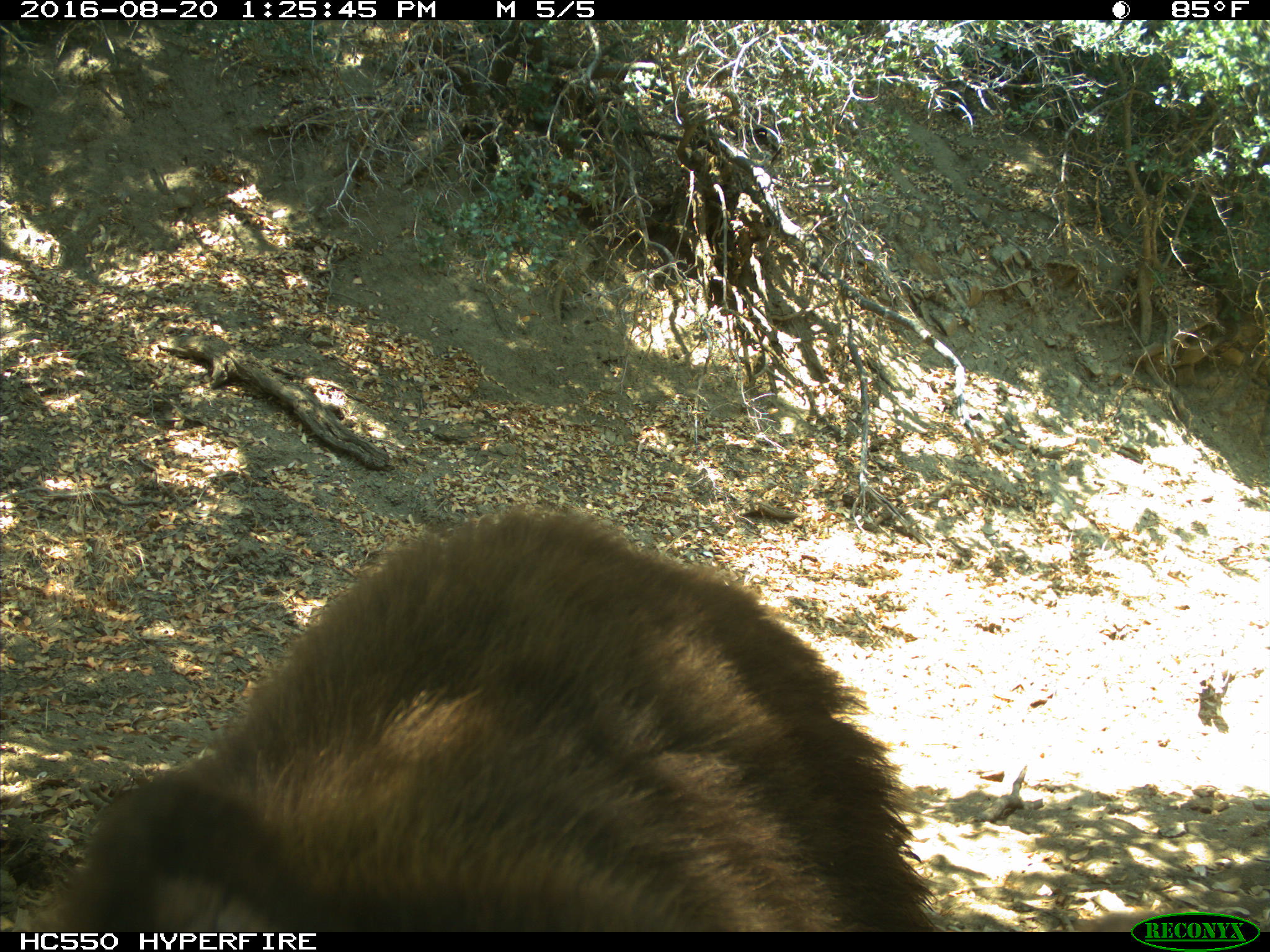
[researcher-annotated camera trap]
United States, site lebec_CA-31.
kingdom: Animalia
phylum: Chordata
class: Mammalia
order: Carnivora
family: Ursidae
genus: Ursus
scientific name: Ursus americanus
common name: american black bear